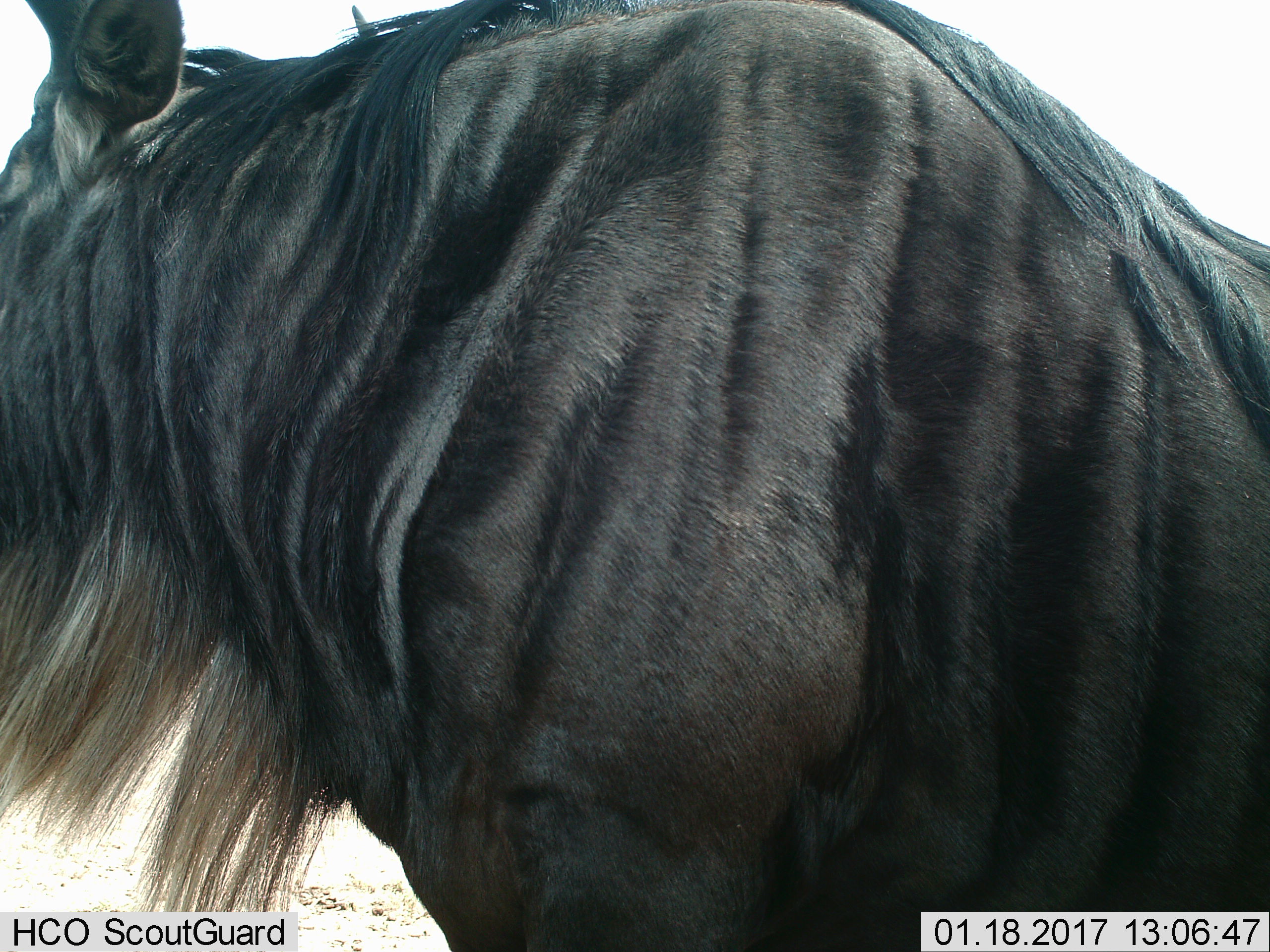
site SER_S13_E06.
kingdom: Animalia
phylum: Chordata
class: Mammalia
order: Artiodactyla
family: Bovidae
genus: Connochaetes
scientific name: Connochaetes taurinus taurinus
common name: blue wildebeest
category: wildebeestblue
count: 1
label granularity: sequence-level